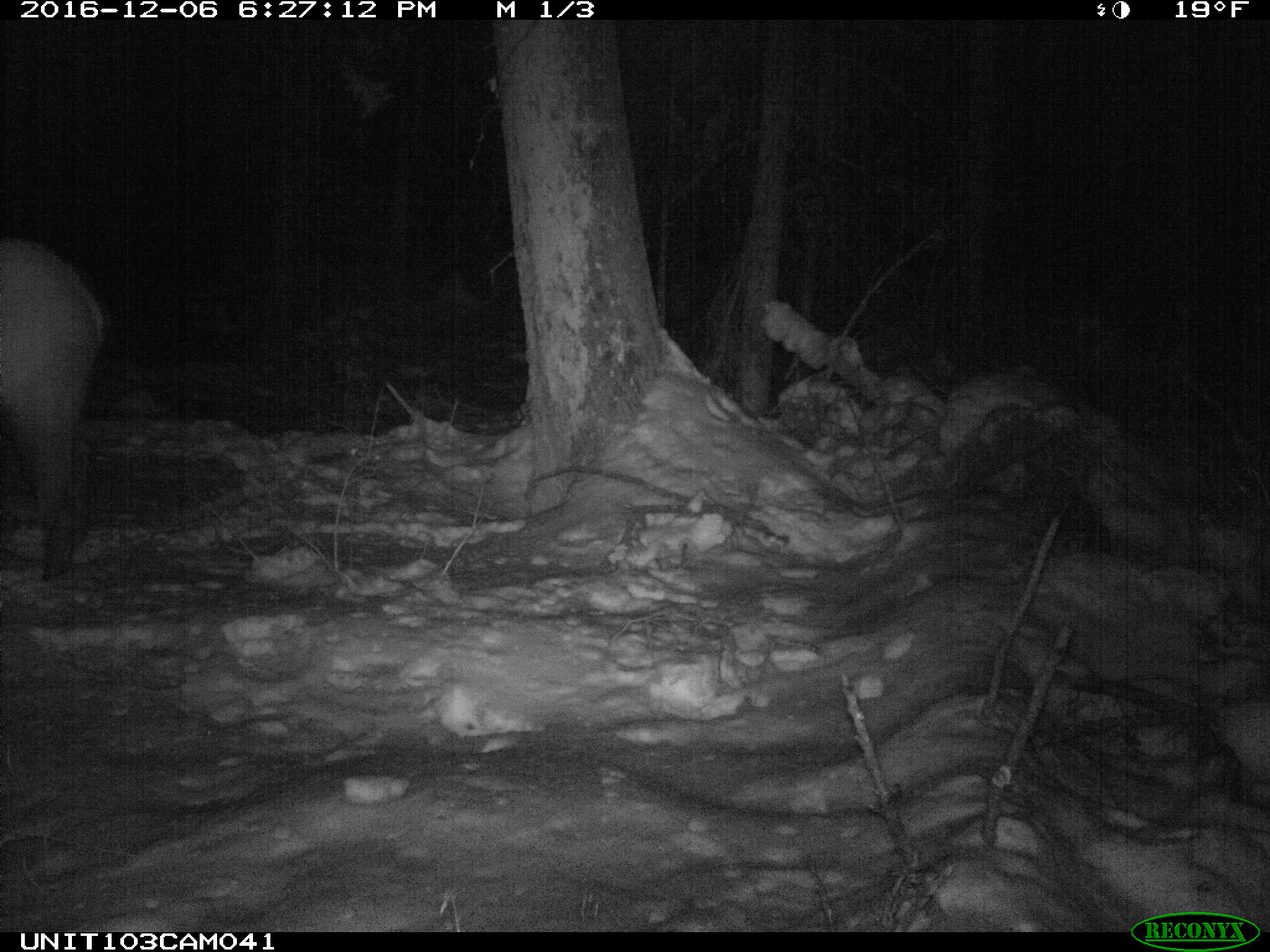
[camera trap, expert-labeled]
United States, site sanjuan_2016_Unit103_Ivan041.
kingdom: Animalia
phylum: Chordata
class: Mammalia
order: Artiodactyla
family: Cervidae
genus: Cervus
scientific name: Cervus elaphus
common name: red deer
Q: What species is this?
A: Cervus elaphus (red deer).